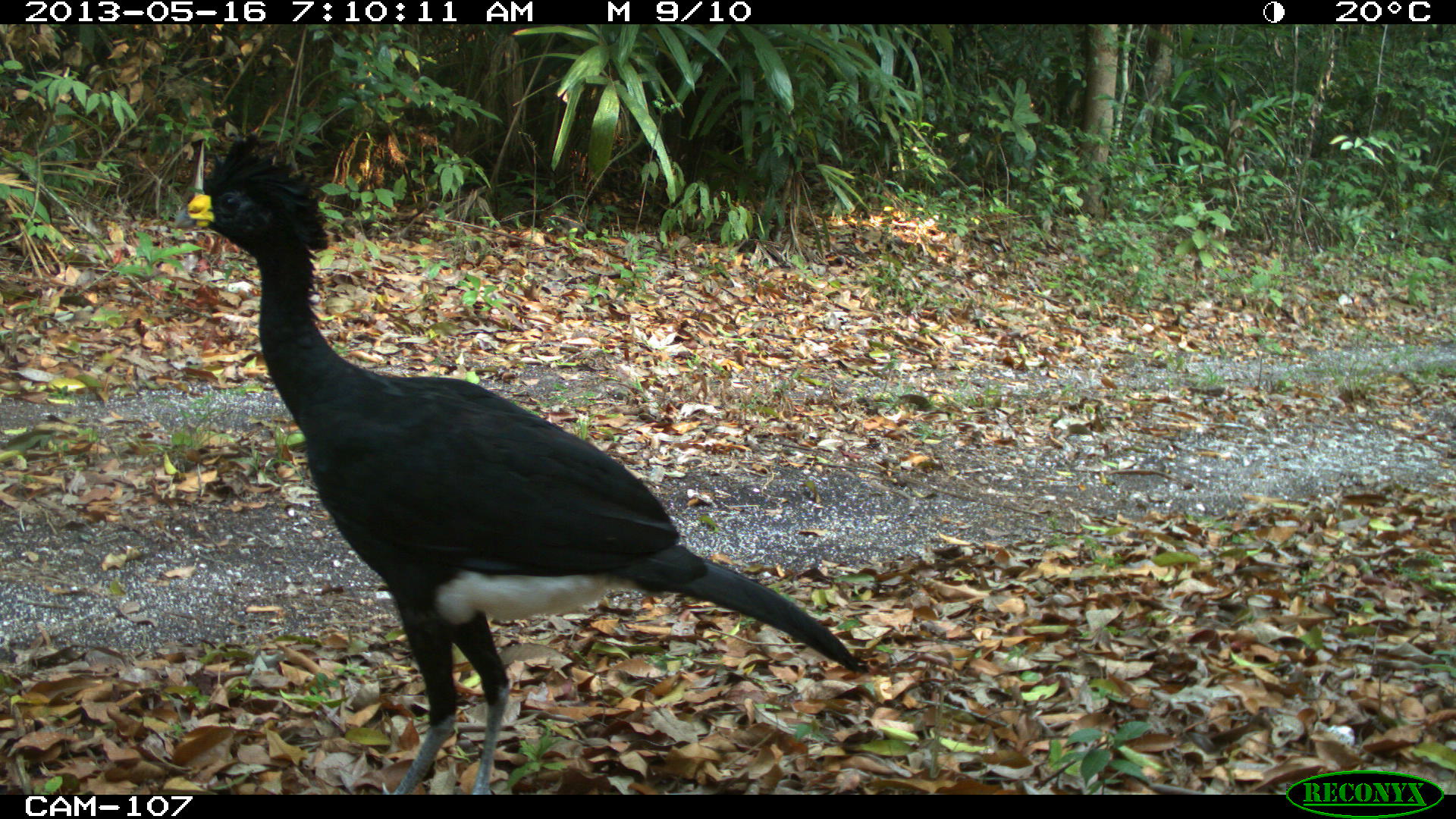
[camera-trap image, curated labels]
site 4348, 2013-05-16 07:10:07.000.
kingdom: Animalia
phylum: Chordata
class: Aves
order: Galliformes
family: Cracidae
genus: Crax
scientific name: Crax rubra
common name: great curassow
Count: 2.